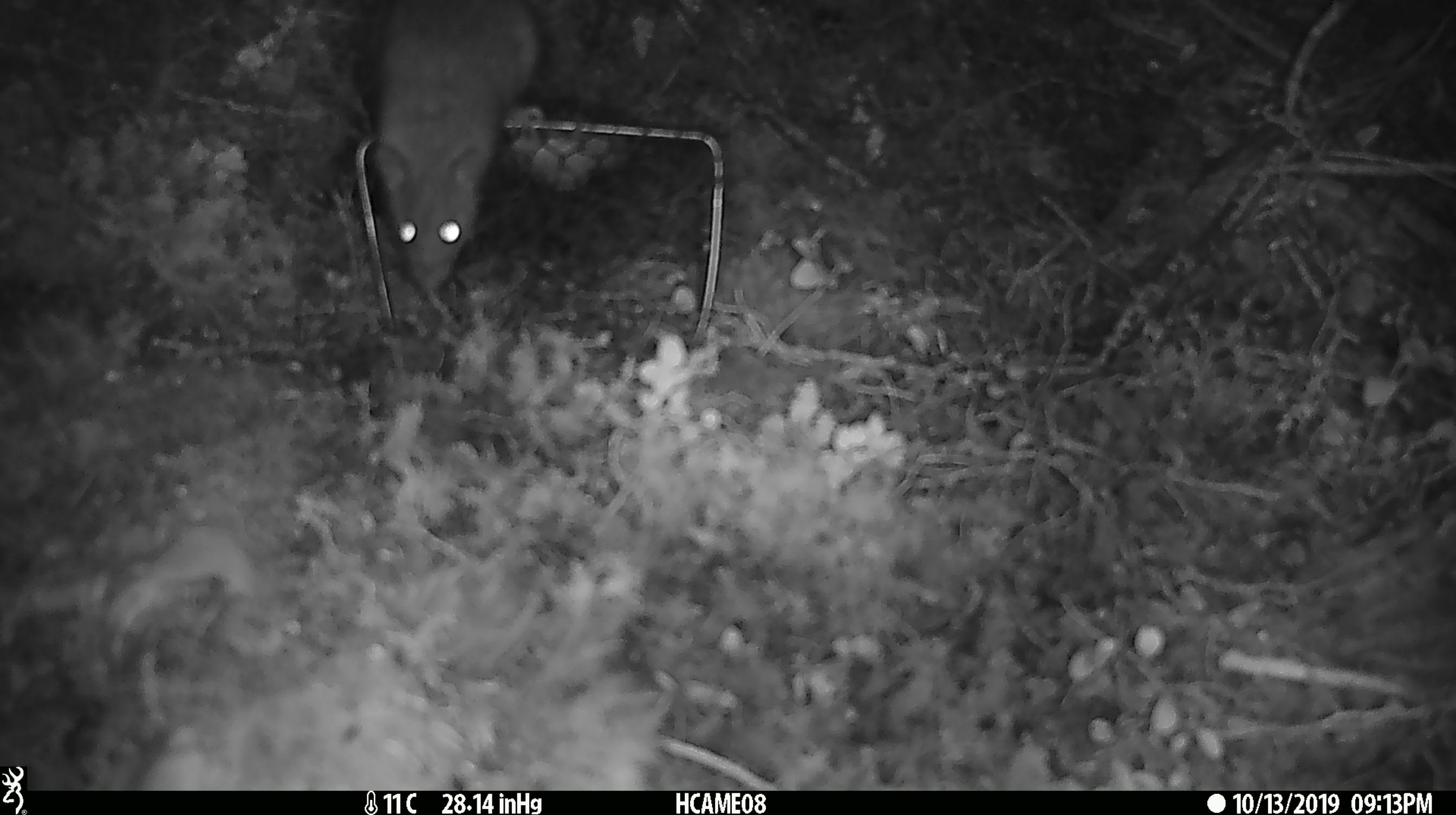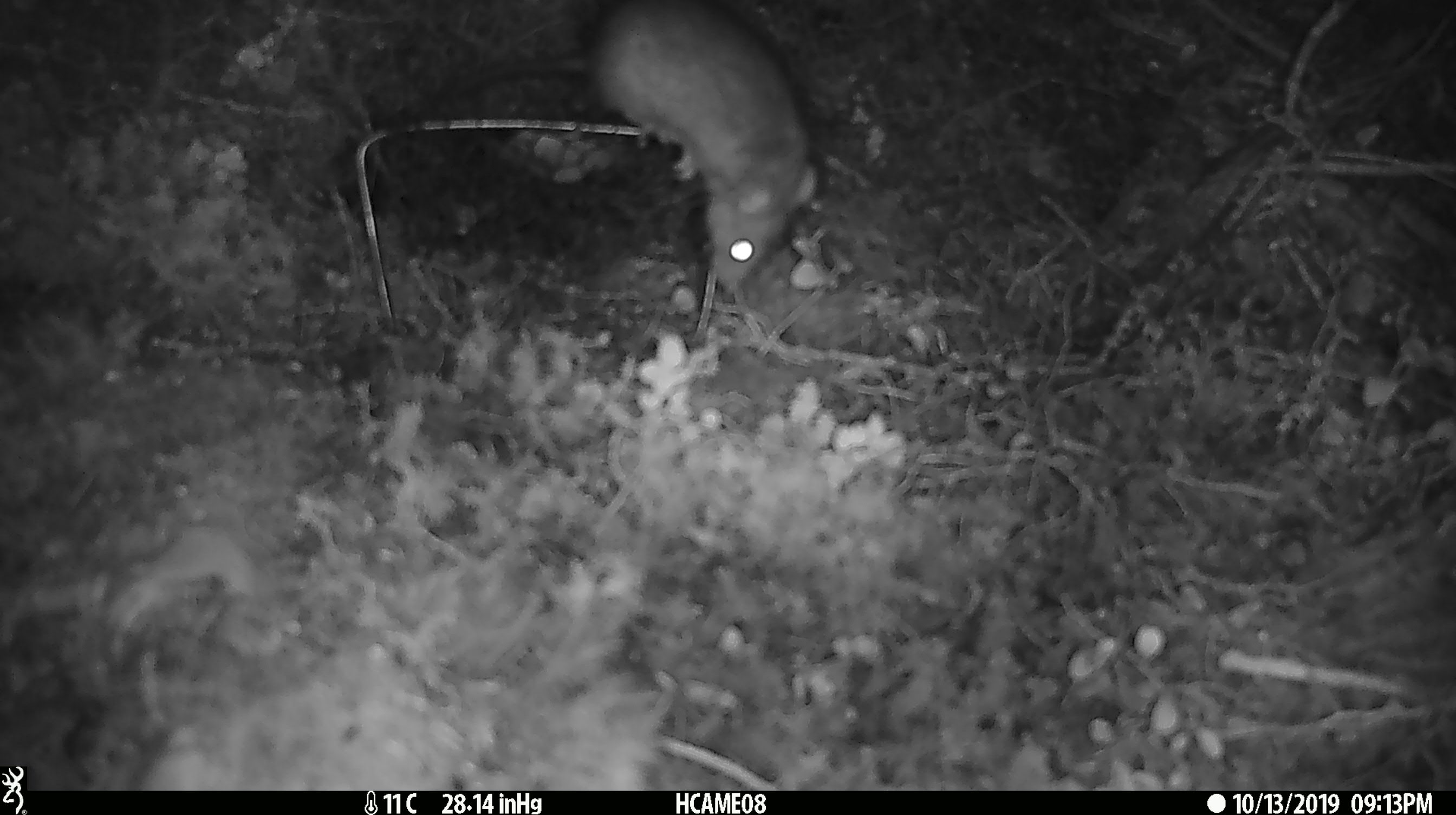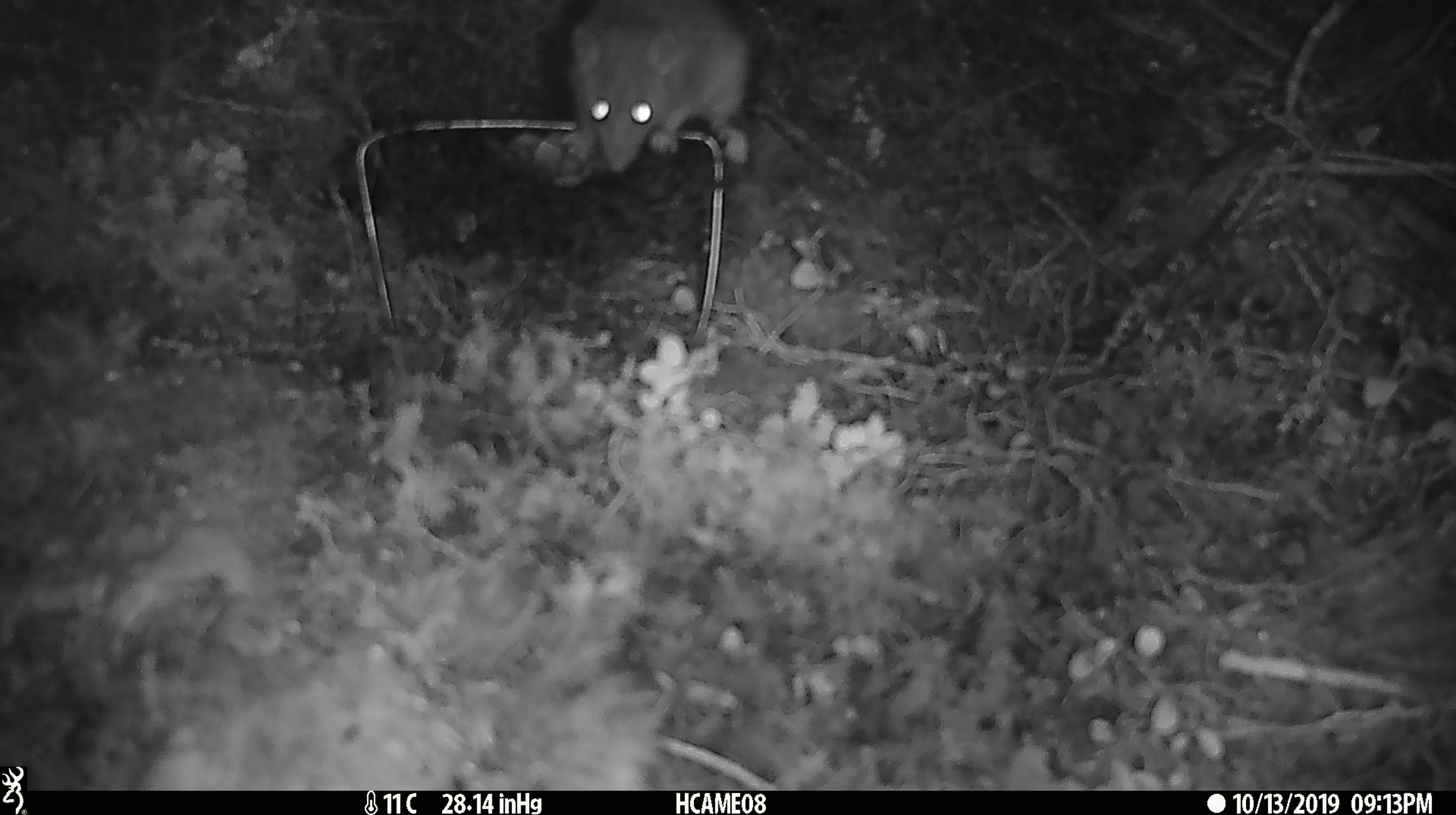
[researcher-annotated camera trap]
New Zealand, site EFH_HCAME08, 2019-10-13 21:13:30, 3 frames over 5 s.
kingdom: Animalia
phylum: Chordata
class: Mammalia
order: Rodentia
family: Muridae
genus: Rattus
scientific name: Rattus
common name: rat